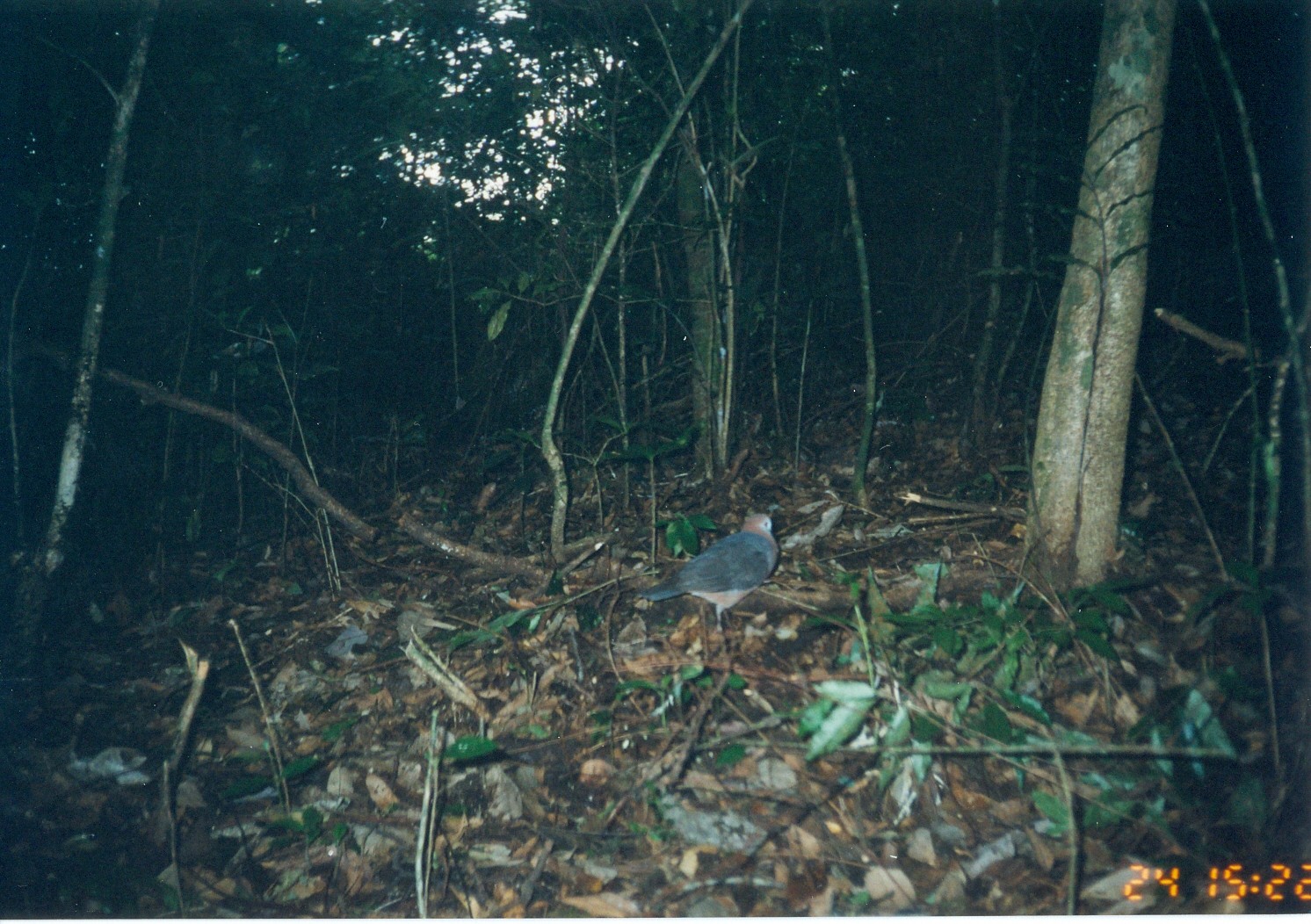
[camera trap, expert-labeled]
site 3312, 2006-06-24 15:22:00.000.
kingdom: Animalia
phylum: Chordata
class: Aves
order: Columbiformes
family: Columbidae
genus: Columba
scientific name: Columba larvata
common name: lemon dove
Columba larvata (lemon dove), count 1.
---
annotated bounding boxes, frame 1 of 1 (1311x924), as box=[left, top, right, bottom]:
columba larvata: box=[636, 501, 783, 660]